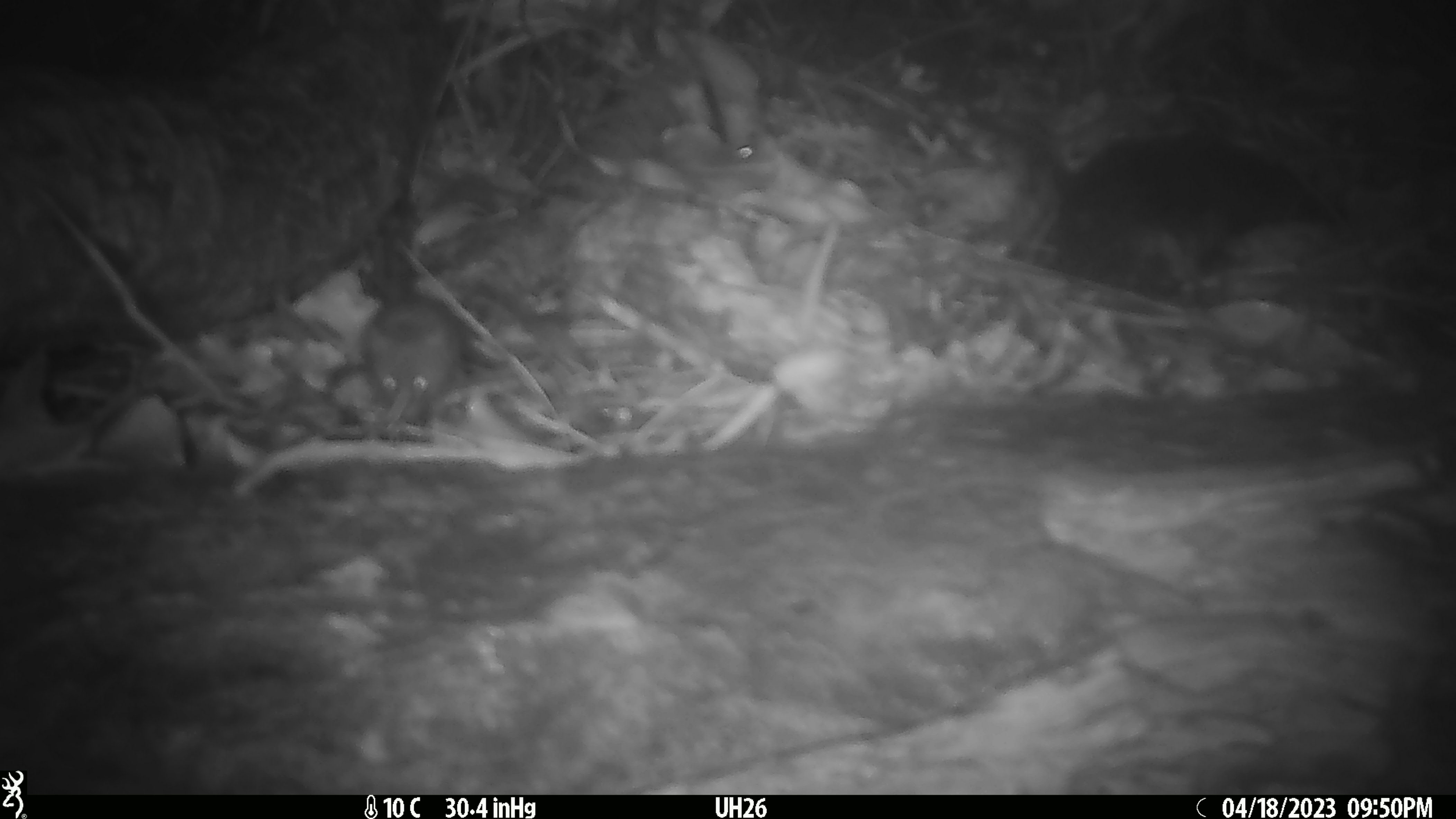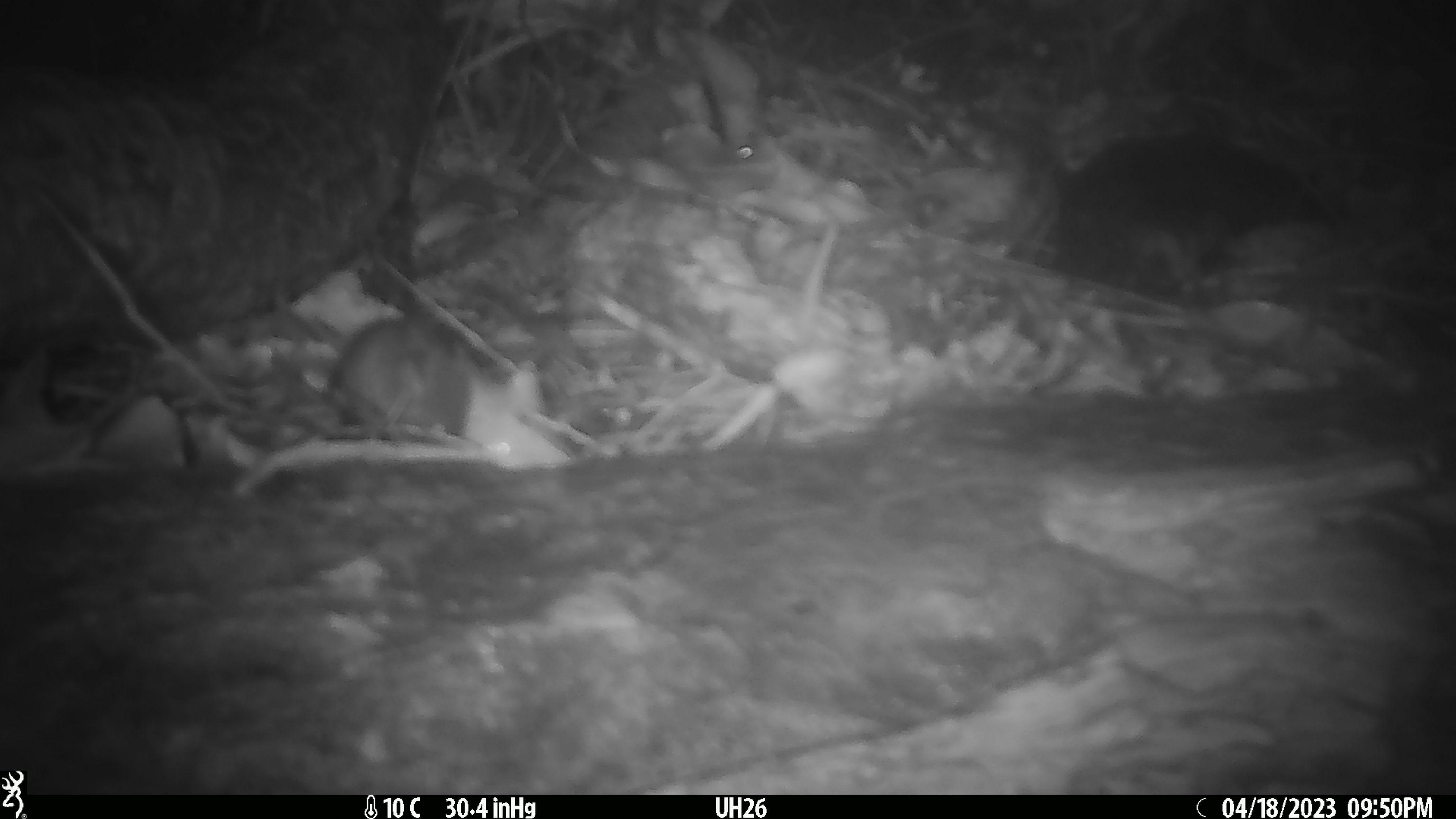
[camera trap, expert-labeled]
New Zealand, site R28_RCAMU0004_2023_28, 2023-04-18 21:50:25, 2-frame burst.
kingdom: Animalia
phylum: Chordata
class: Mammalia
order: Rodentia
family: Muridae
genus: Mus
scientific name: Mus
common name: mouse